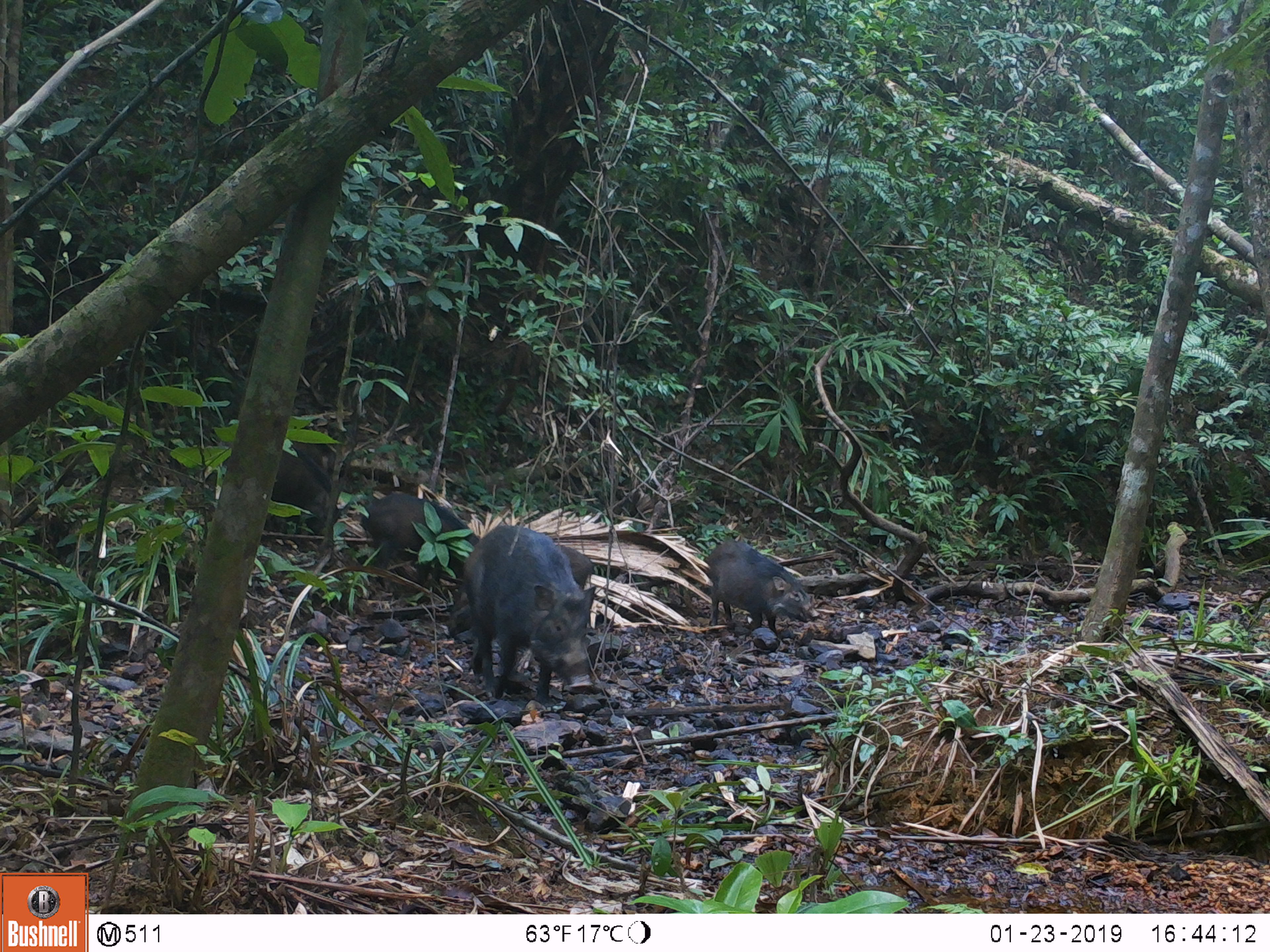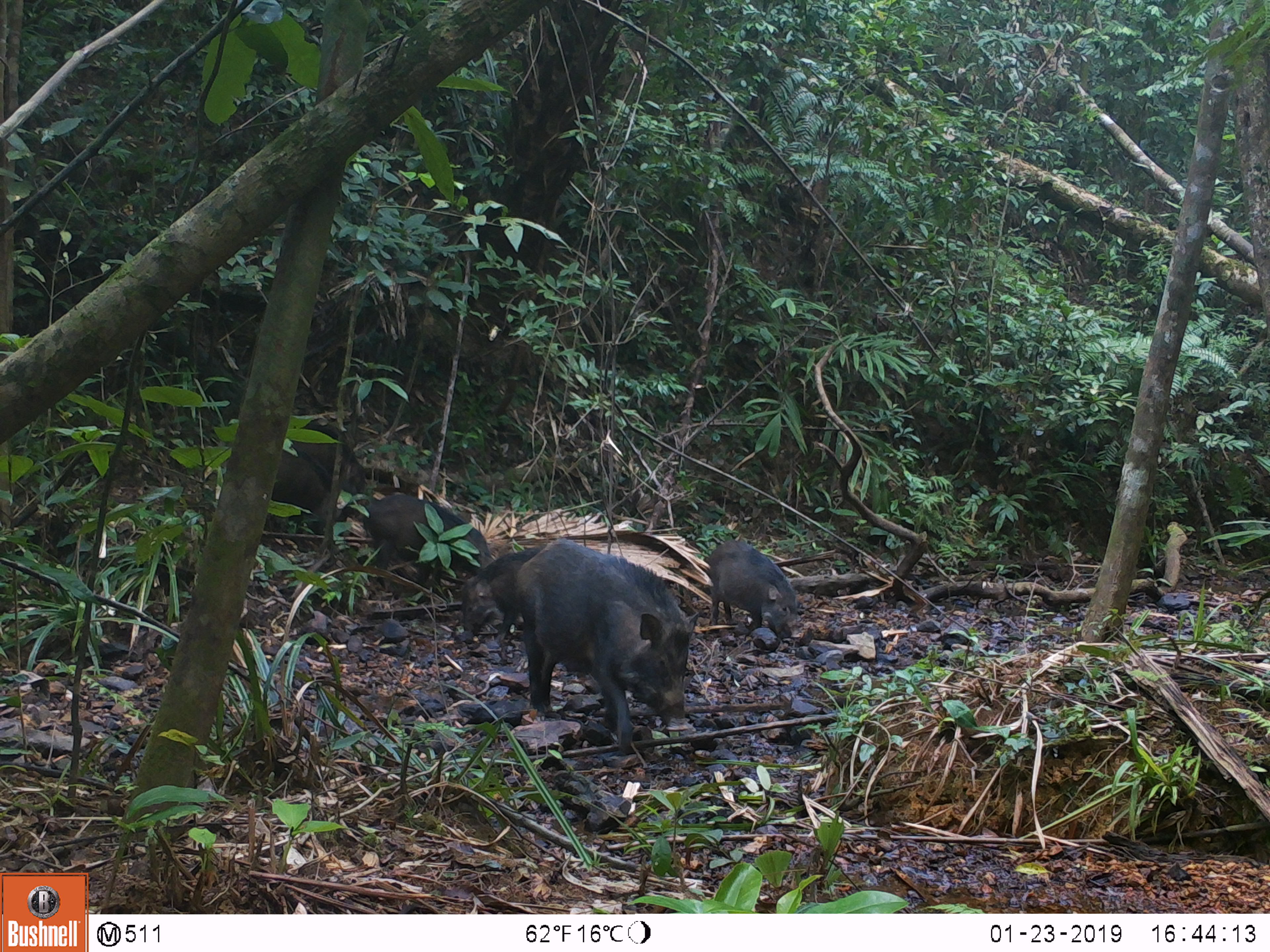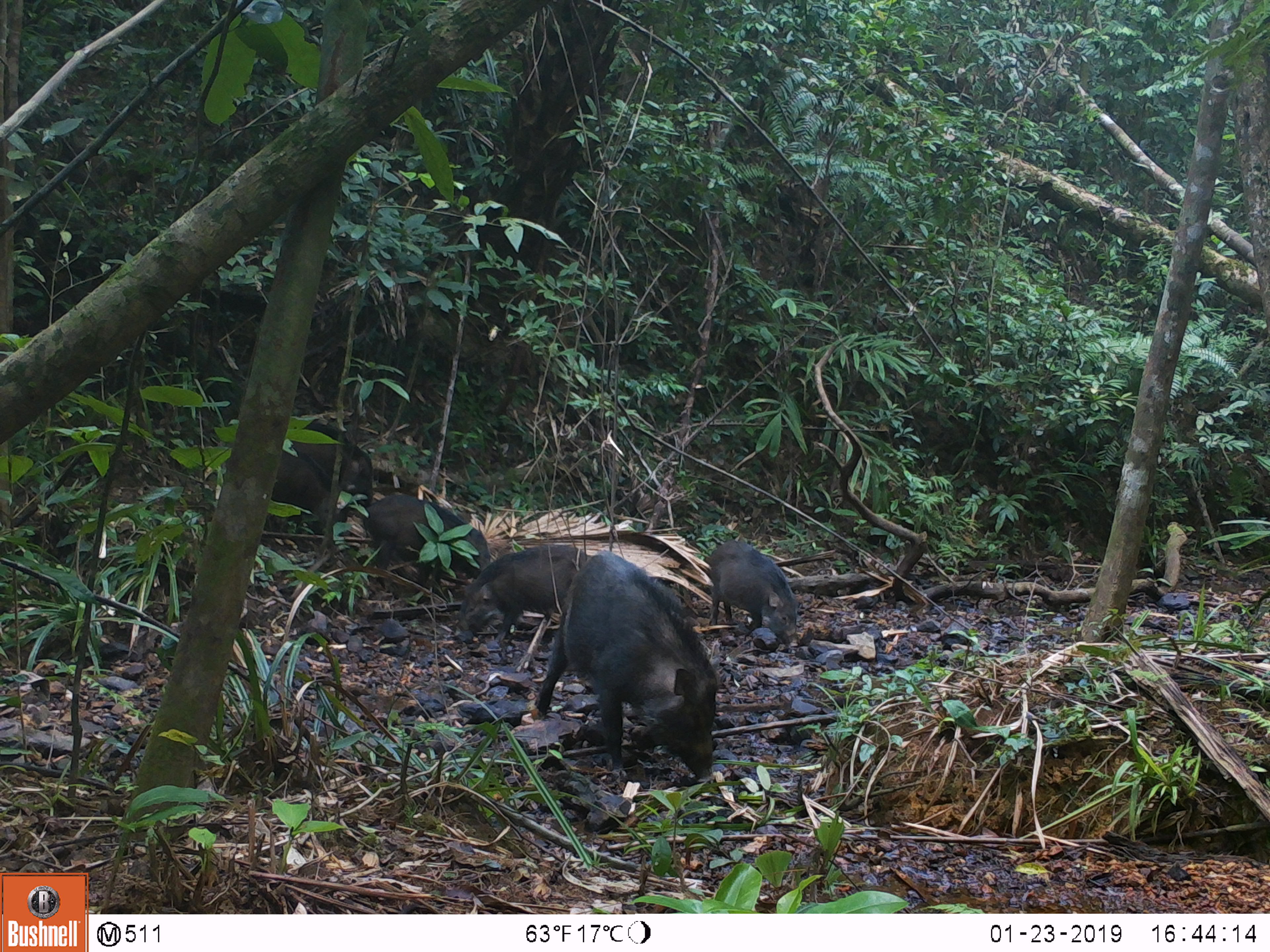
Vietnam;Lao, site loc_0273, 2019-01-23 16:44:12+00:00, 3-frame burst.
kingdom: Animalia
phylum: Chordata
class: Mammalia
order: Artiodactyla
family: Suidae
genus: Sus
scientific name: Sus scrofa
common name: eurasian wild pig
Eurasian wild pig (Sus scrofa). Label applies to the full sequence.